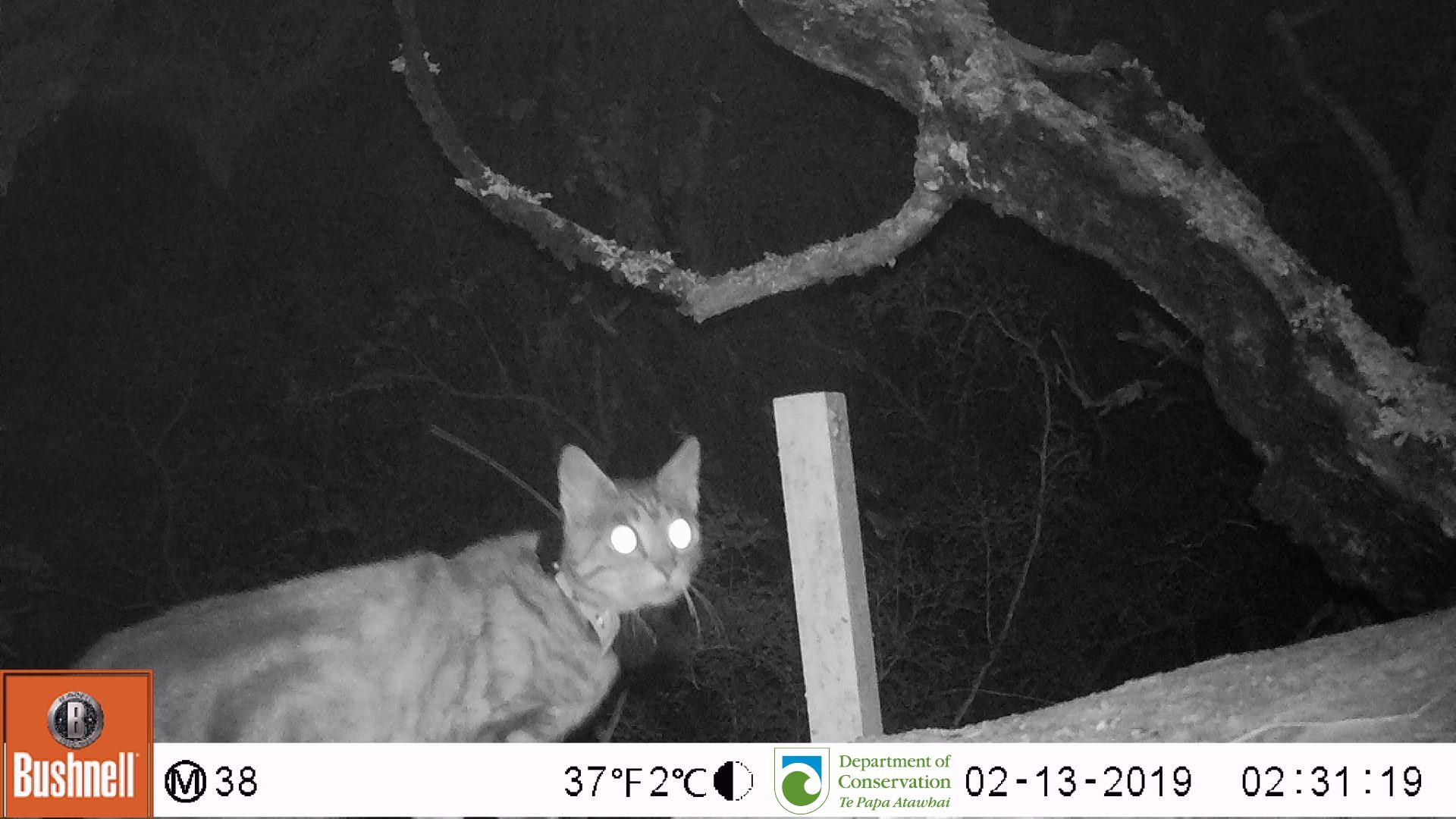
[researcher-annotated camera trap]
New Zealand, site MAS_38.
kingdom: Animalia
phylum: Chordata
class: Mammalia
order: Carnivora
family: Felidae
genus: Felis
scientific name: Felis catus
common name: domestic cat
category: cat